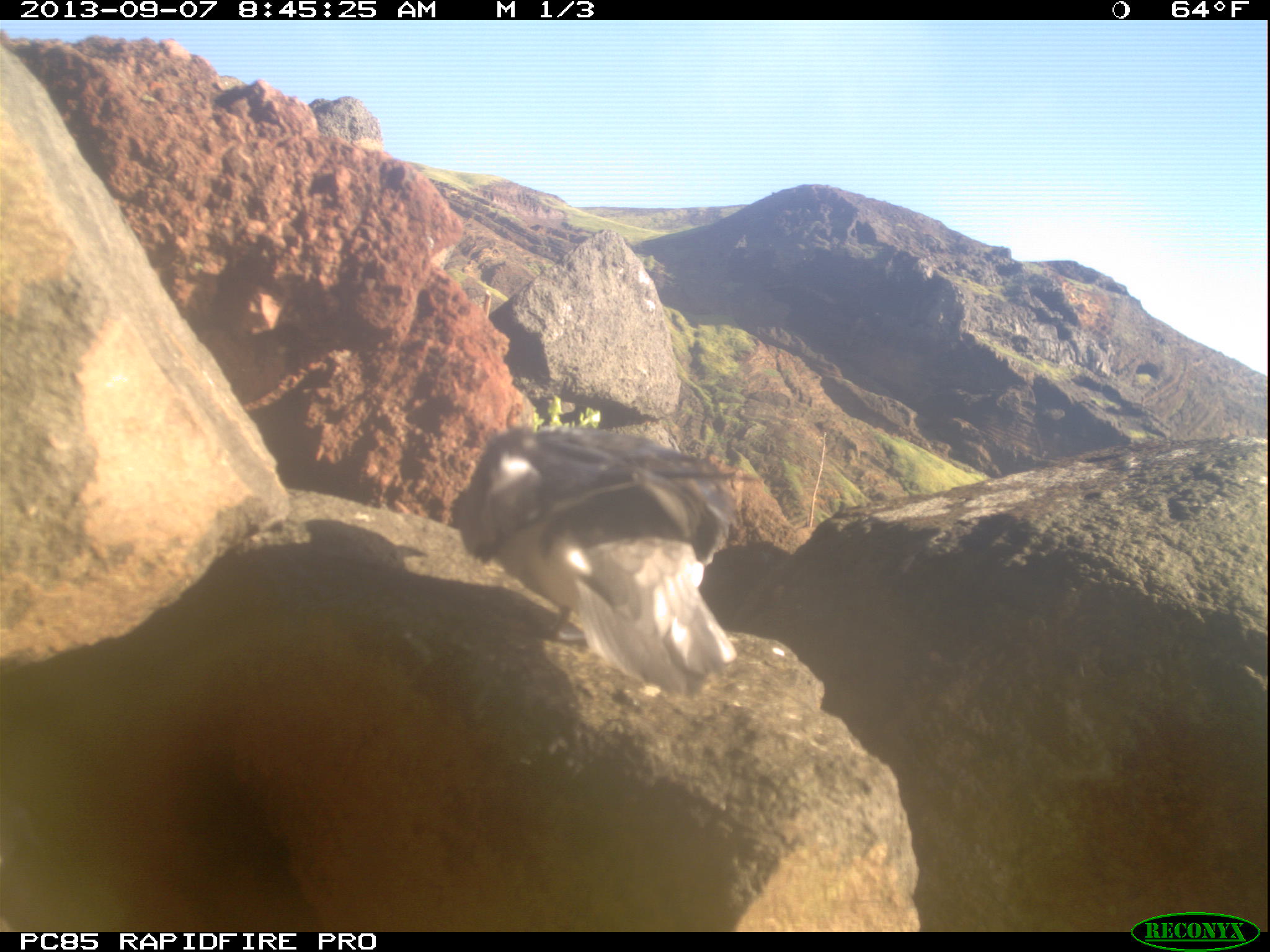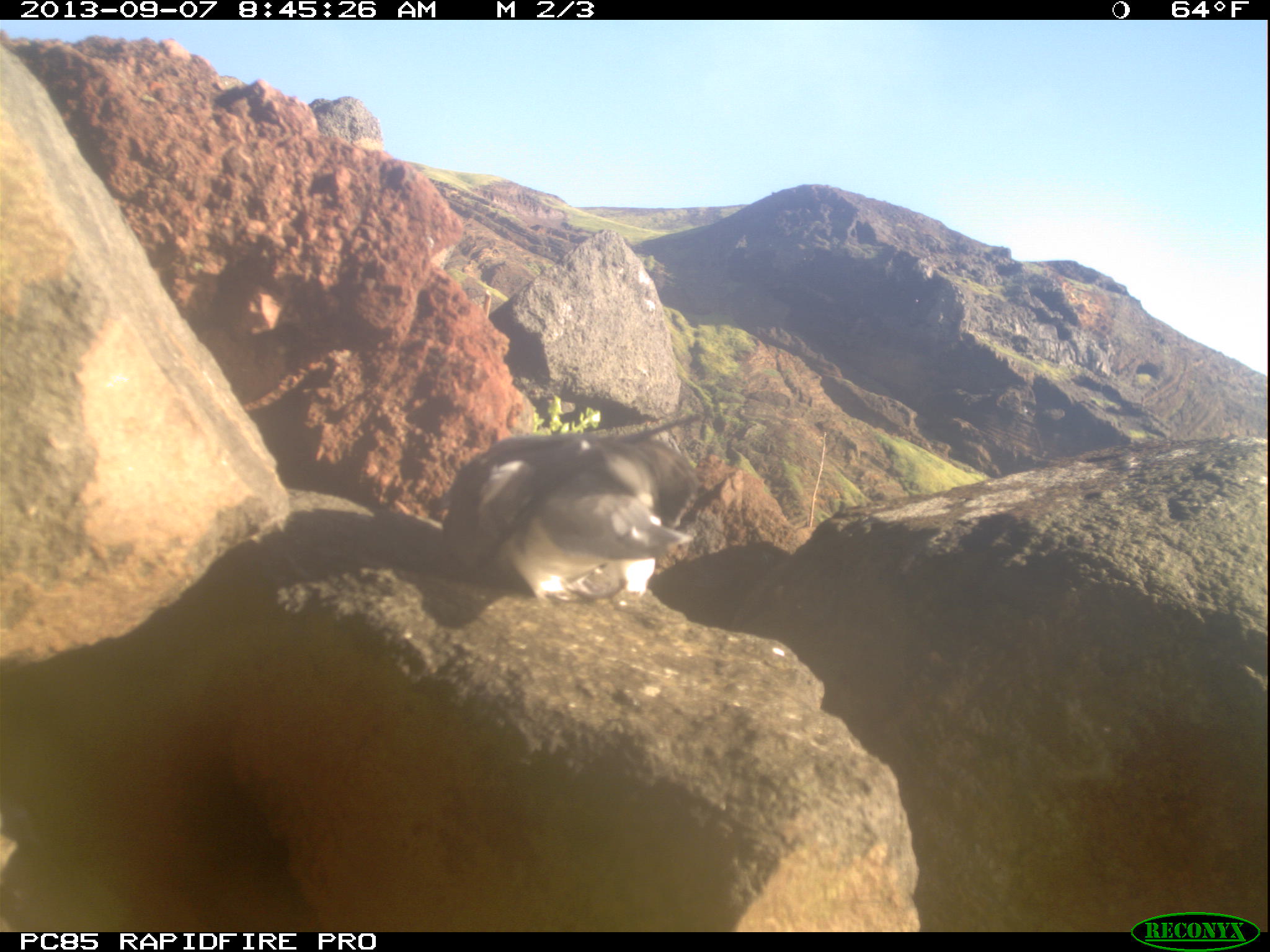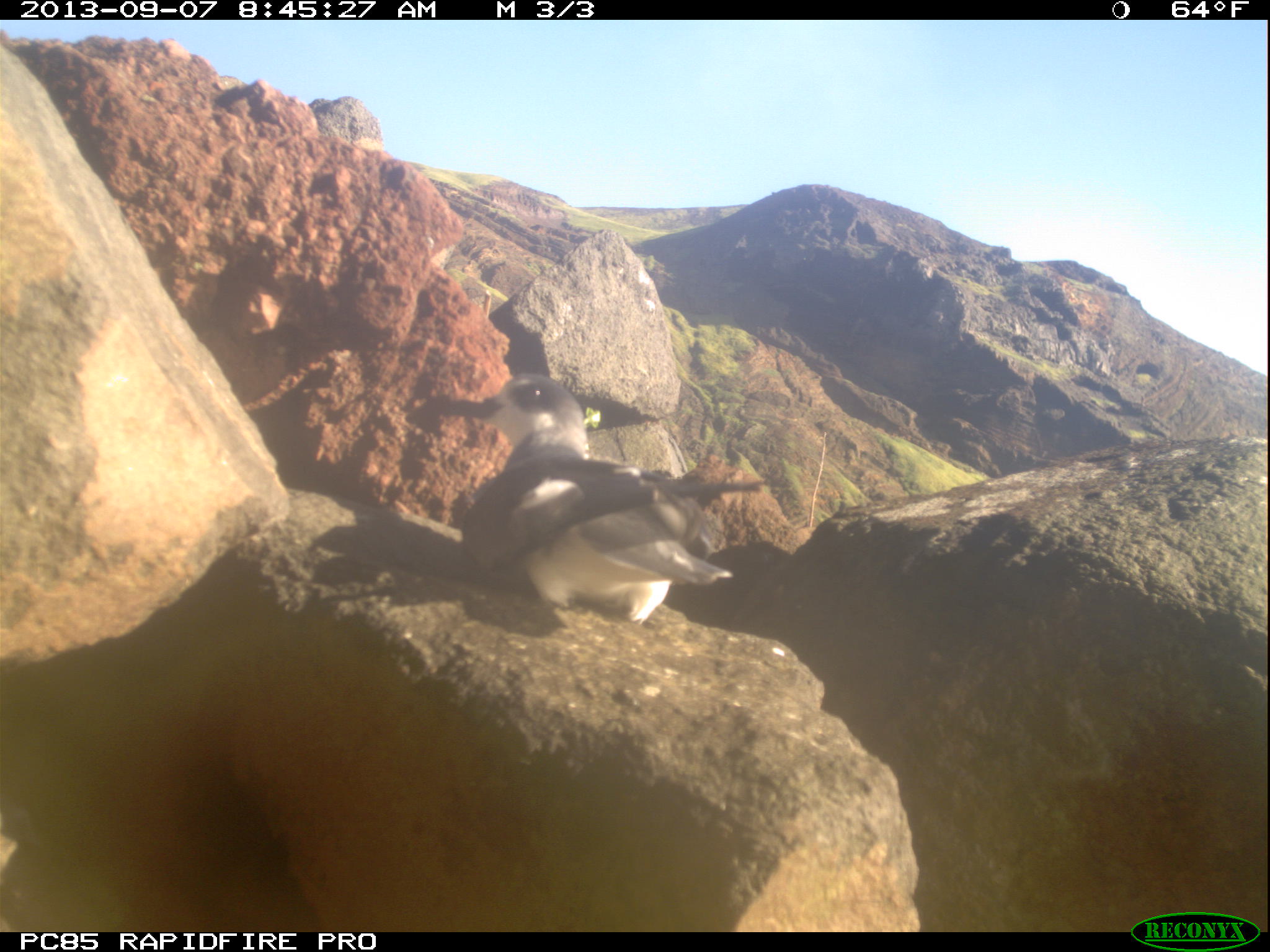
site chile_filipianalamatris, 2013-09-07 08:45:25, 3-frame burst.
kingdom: Animalia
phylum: Chordata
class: Aves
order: Procellariiformes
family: Procellariidae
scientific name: Procellariidae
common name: petrel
Petrel (Procellariidae).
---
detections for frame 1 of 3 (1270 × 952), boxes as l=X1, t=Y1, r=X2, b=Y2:
petrel: l=442, t=425, r=752, b=703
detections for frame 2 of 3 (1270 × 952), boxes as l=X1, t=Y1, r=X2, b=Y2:
petrel: l=427, t=421, r=706, b=610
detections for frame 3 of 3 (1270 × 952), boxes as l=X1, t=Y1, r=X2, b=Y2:
petrel: l=446, t=373, r=770, b=634